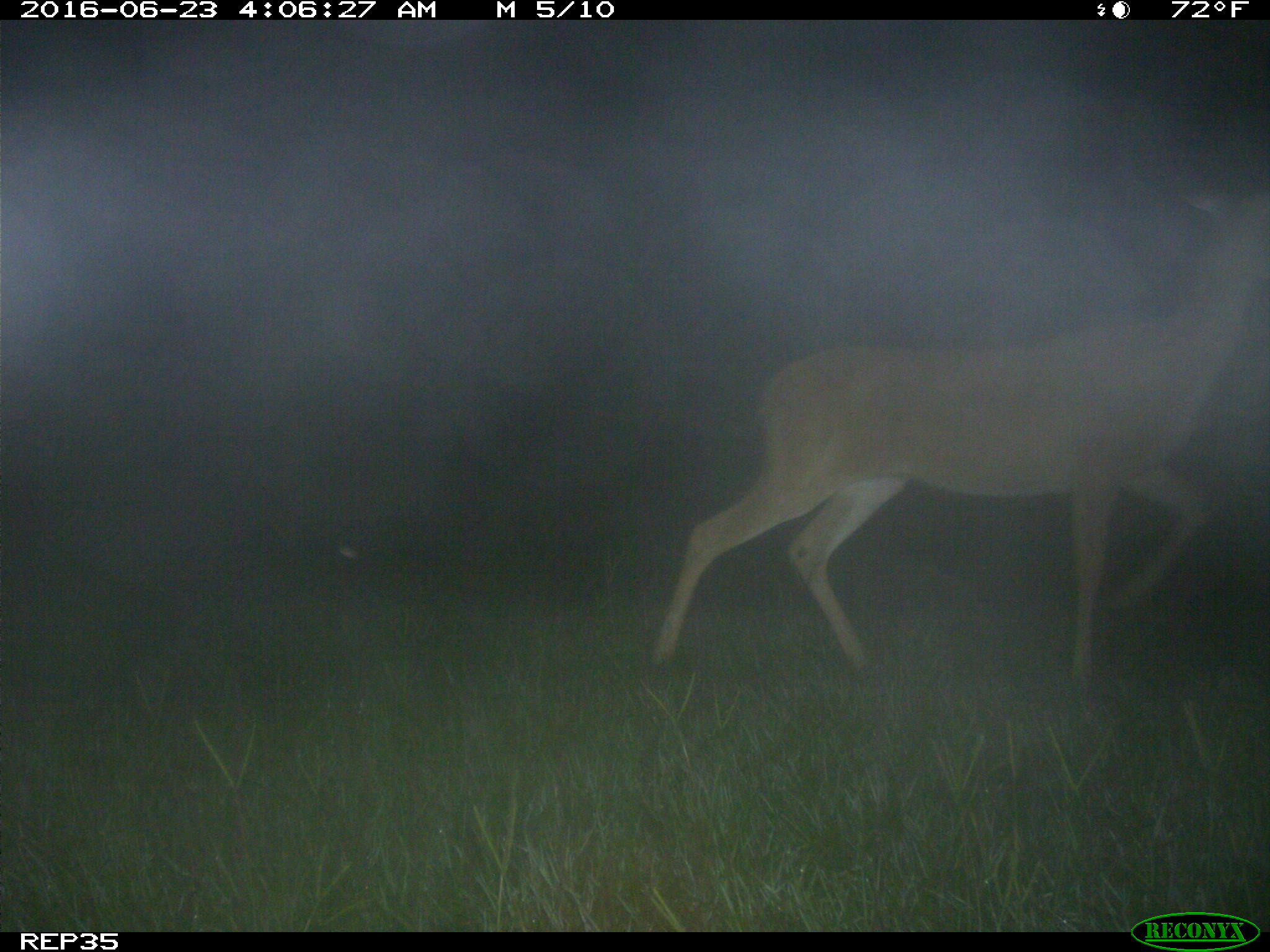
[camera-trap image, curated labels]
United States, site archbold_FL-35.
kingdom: Animalia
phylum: Chordata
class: Mammalia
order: Artiodactyla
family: Cervidae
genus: Odocoileus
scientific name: Odocoileus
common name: deer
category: unidentified deer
Unidentified deer (deer) (Odocoileus).